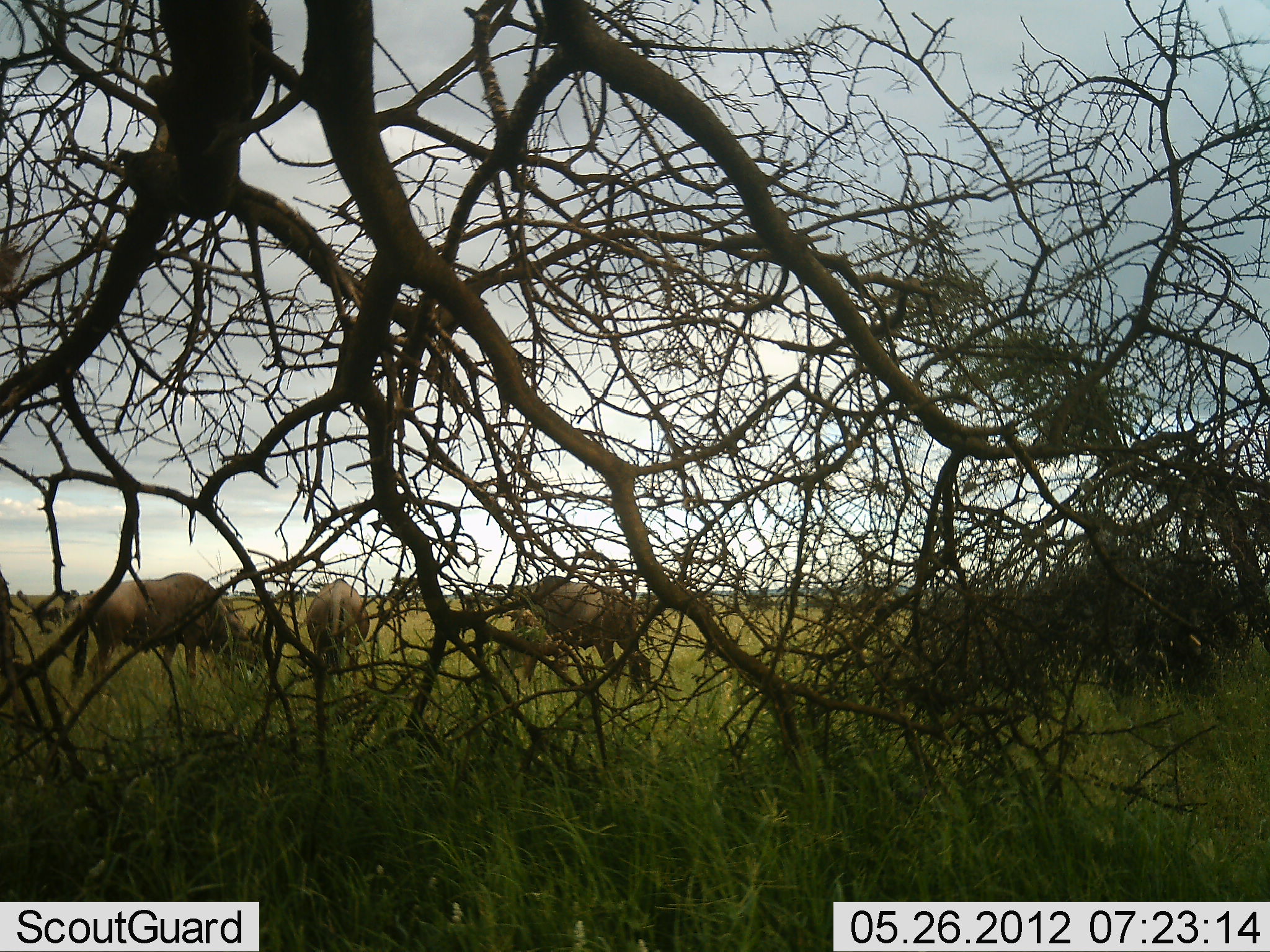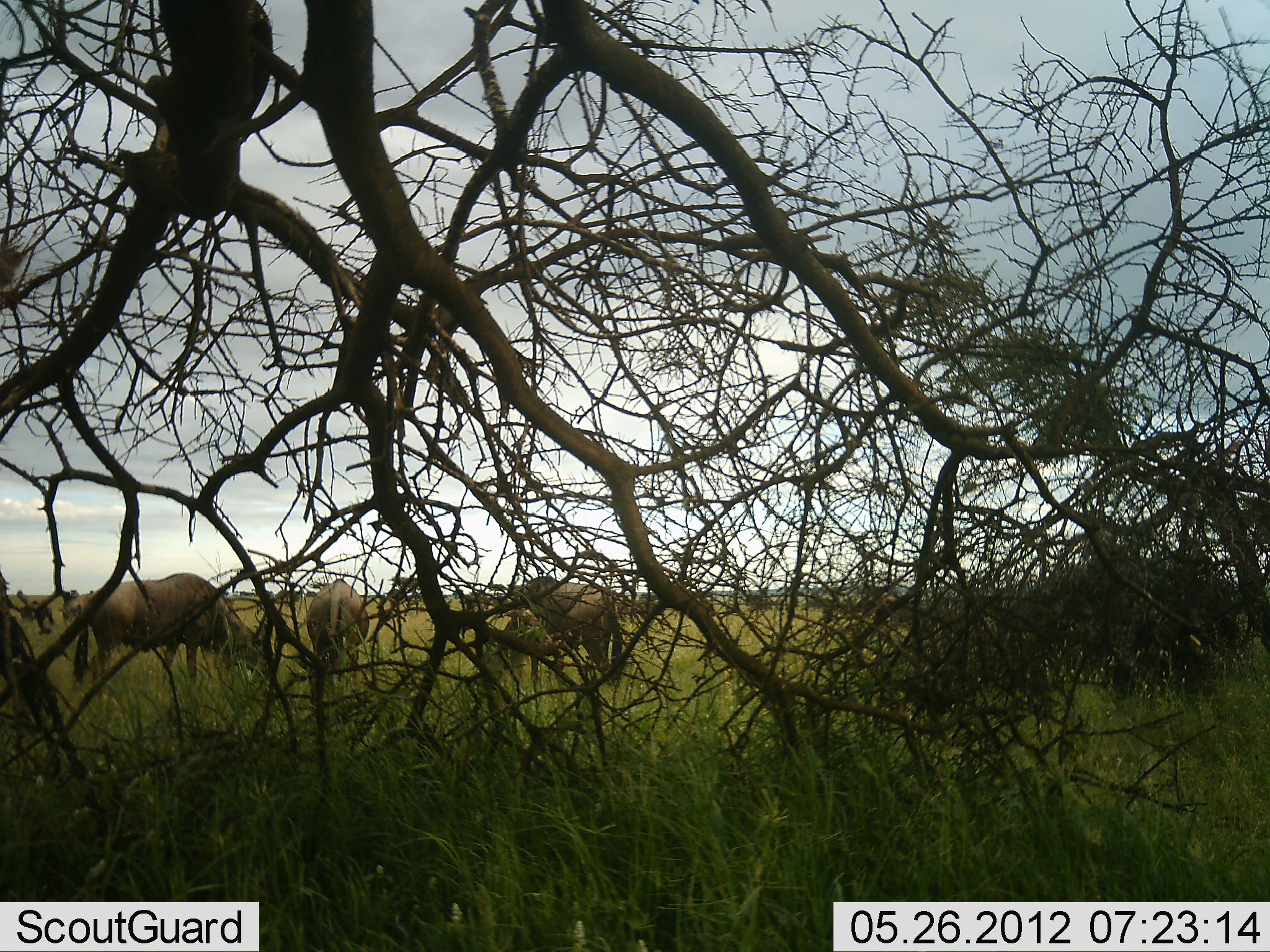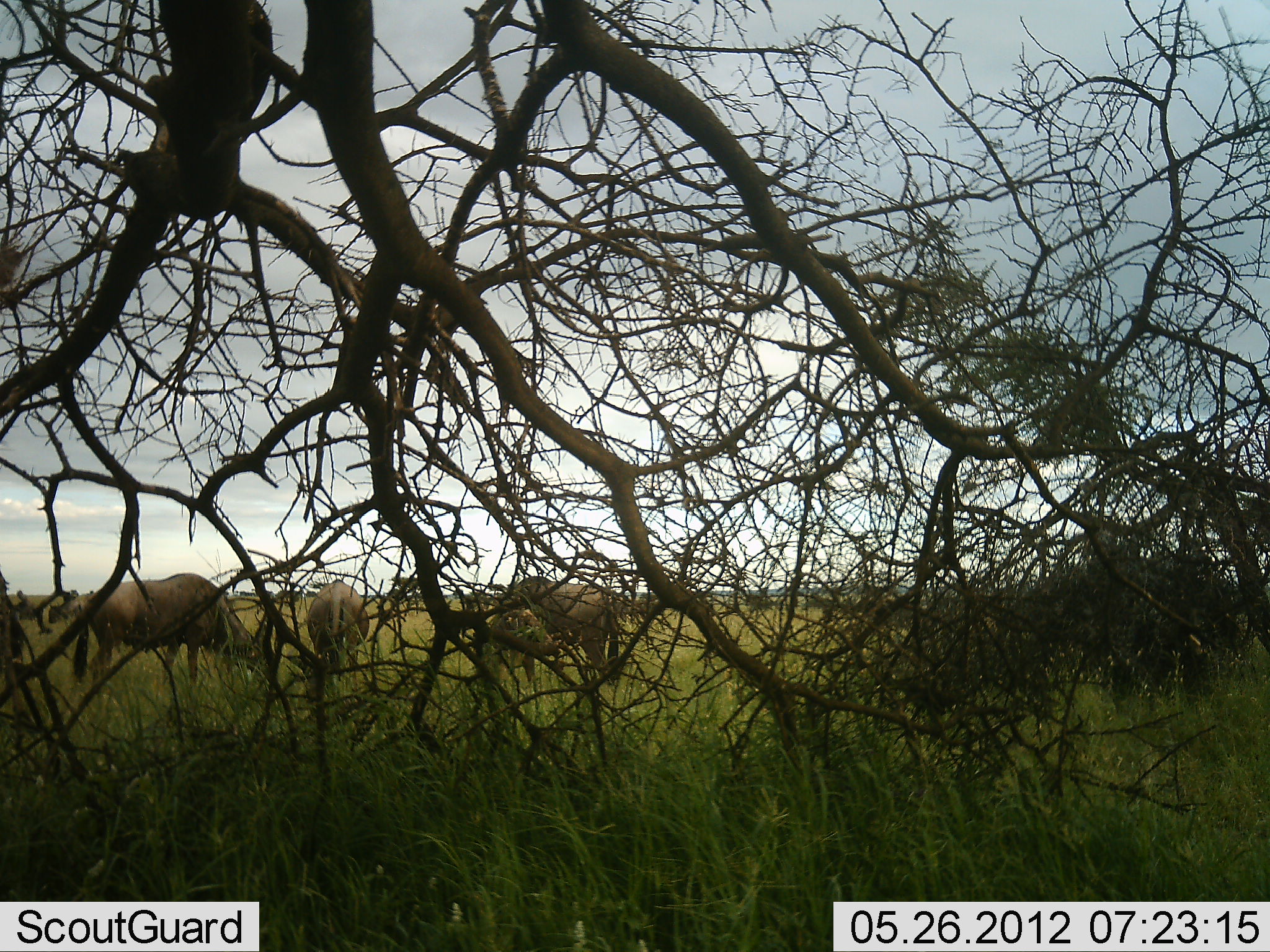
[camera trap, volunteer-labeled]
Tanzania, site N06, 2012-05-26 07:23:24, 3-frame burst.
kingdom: Animalia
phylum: Chordata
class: Mammalia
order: Artiodactyla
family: Bovidae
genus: Connochaetes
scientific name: Connochaetes taurinus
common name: blue wildebeest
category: wildebeest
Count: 7.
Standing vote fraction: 31%.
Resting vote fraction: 0%.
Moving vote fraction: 31%.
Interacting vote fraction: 0%.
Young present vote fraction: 15%.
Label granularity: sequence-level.